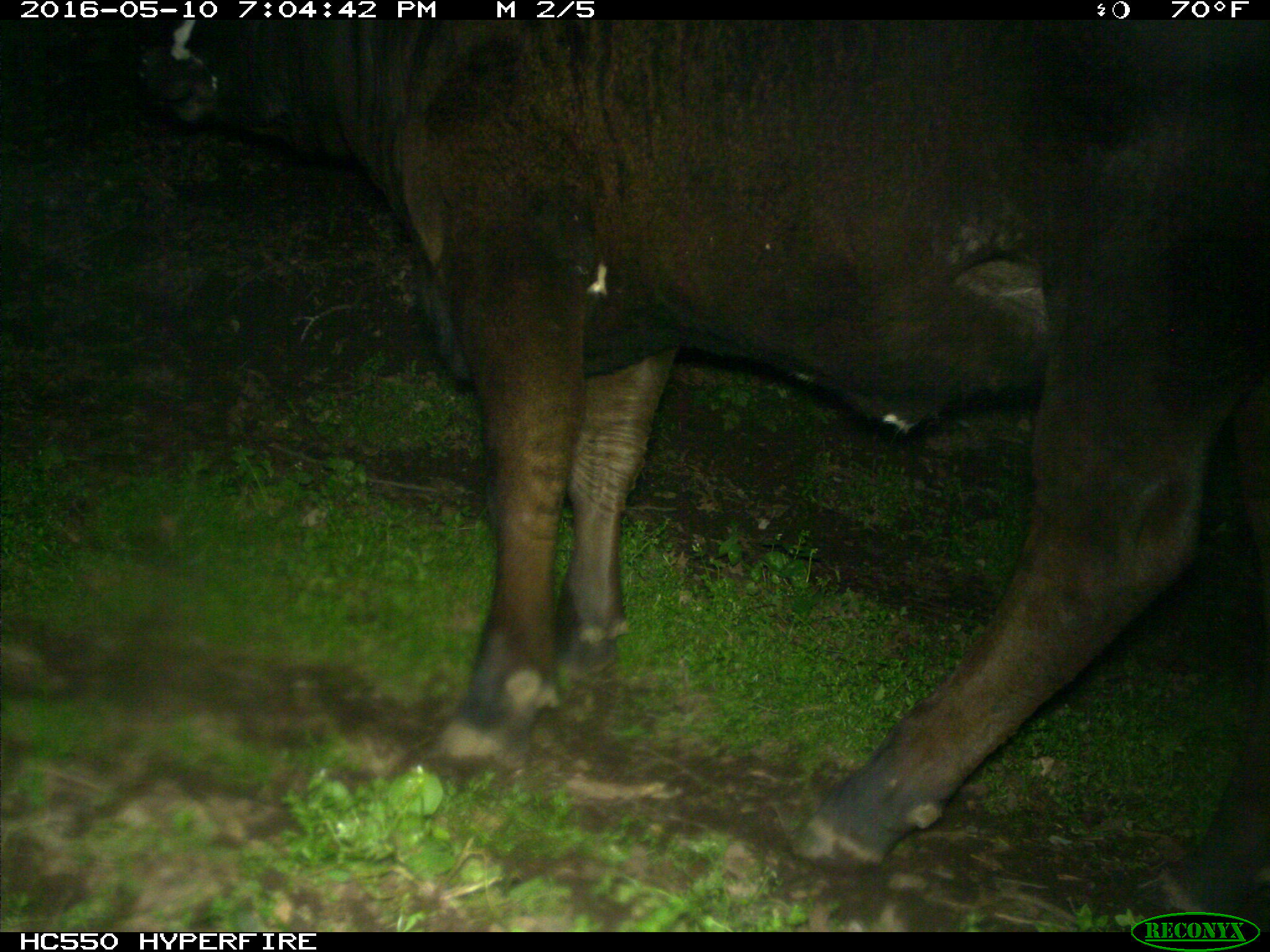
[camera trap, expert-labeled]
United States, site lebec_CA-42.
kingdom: Animalia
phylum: Chordata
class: Mammalia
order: Artiodactyla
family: Bovidae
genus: Bos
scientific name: Bos taurus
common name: domestic cow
Bos taurus (domestic cow).